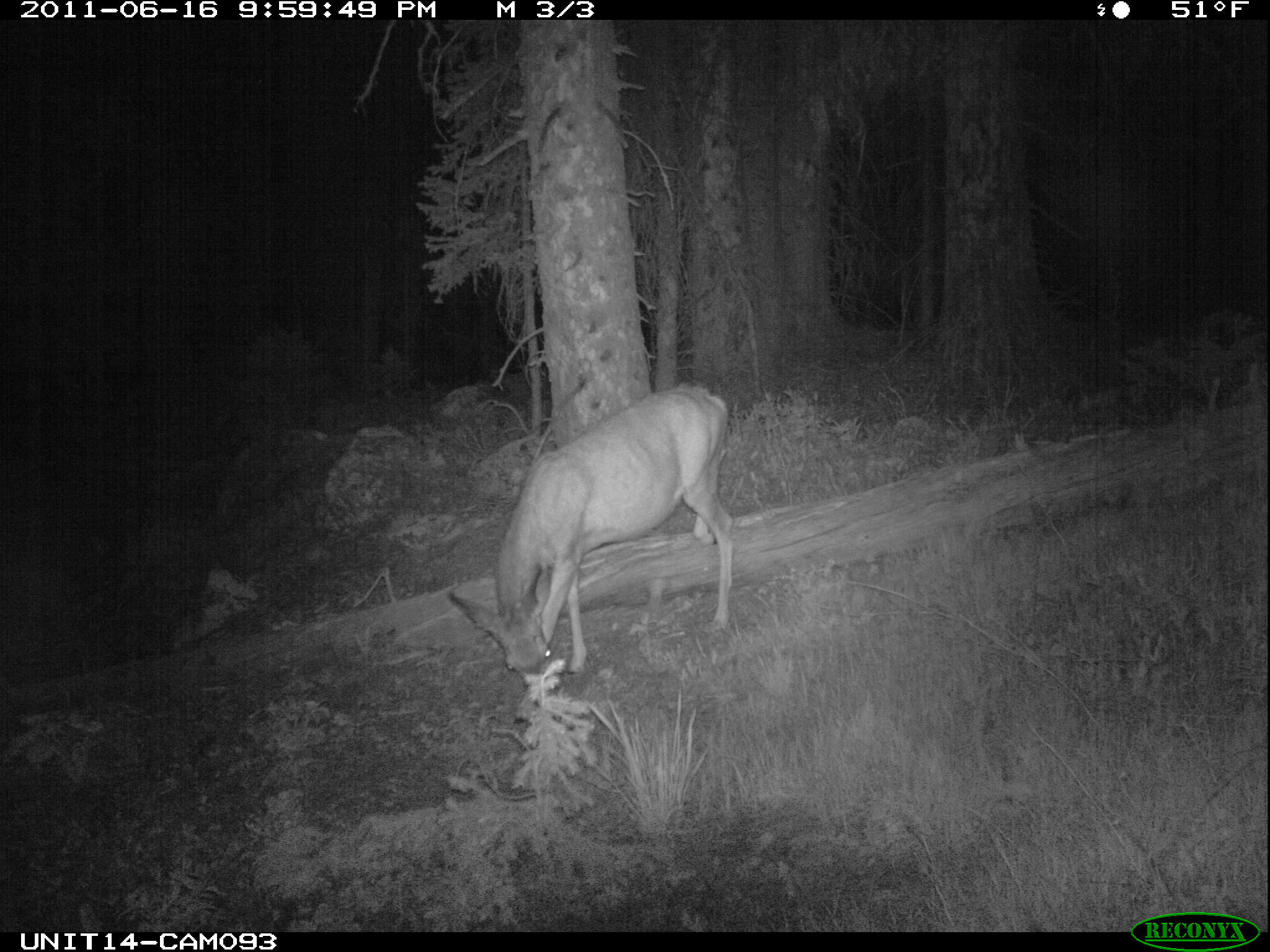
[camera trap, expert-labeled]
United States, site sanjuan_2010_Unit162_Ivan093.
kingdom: Animalia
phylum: Chordata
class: Mammalia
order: Artiodactyla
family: Cervidae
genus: Odocoileus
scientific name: Odocoileus hemionus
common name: mule deer